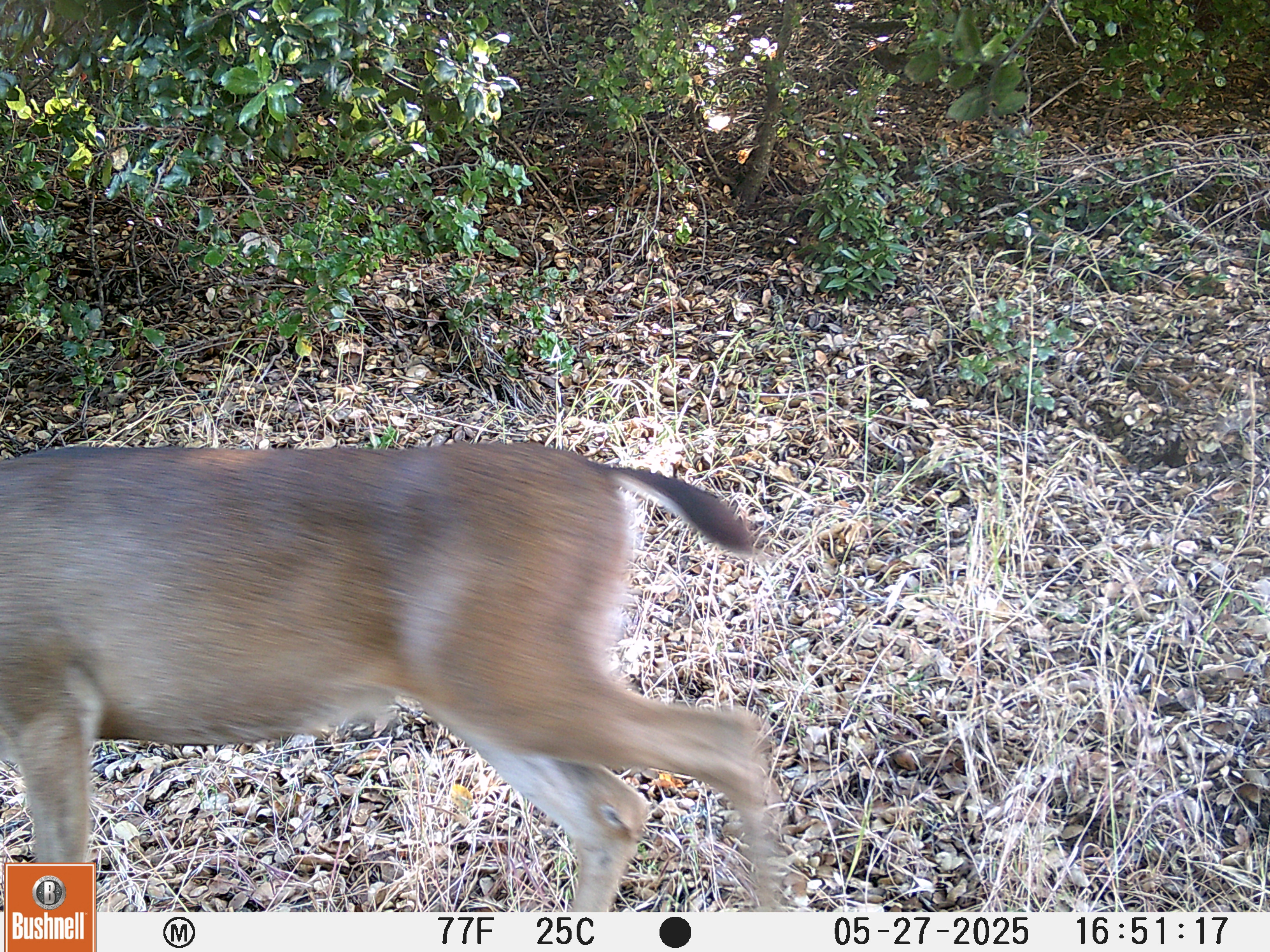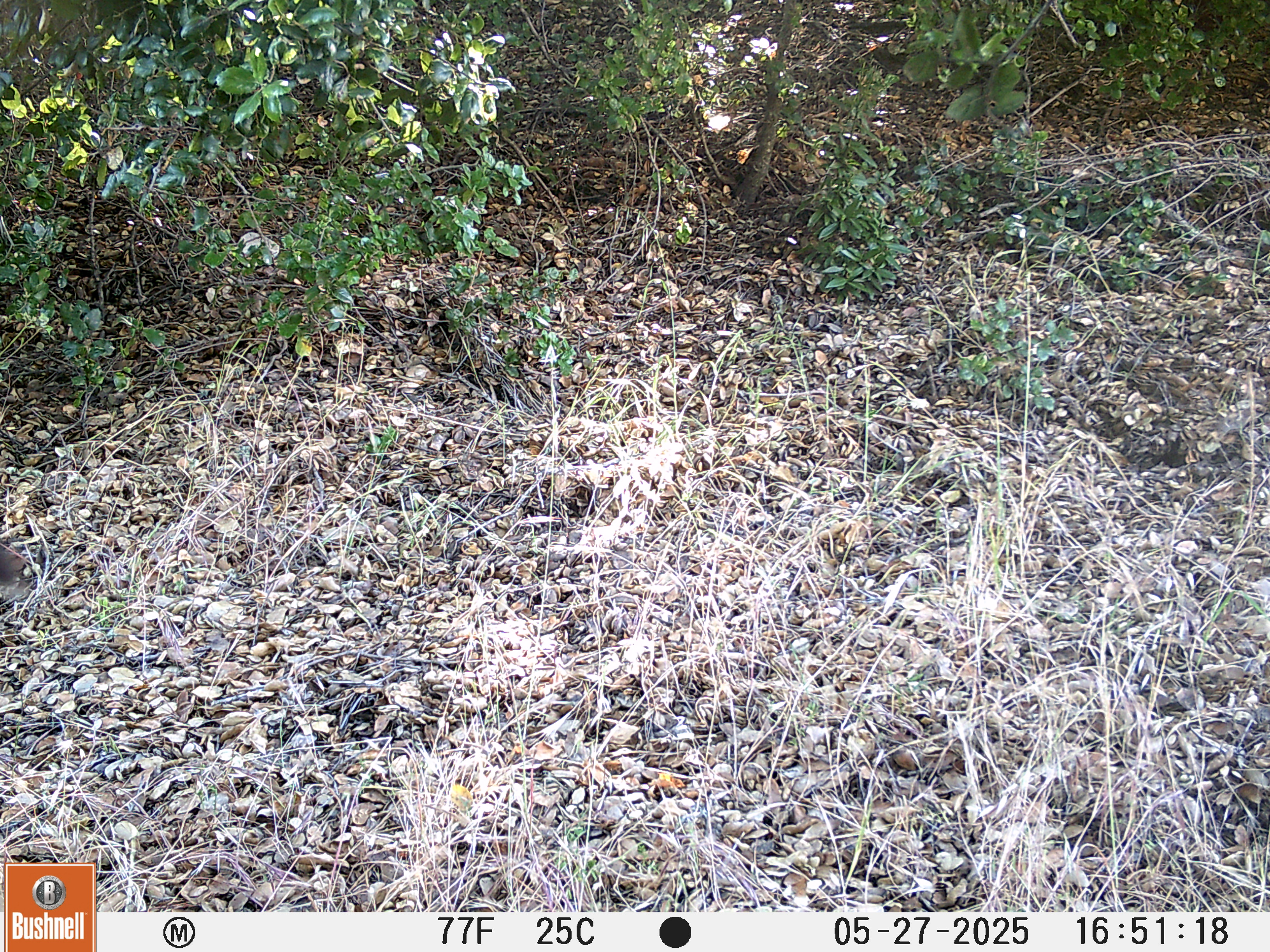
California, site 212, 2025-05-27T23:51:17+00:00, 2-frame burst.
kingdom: Animalia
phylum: Chordata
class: Mammalia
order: Artiodactyla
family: Cervidae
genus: Odocoileus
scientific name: Odocoileus hemionus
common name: mule deer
Mule deer (Odocoileus hemionus).